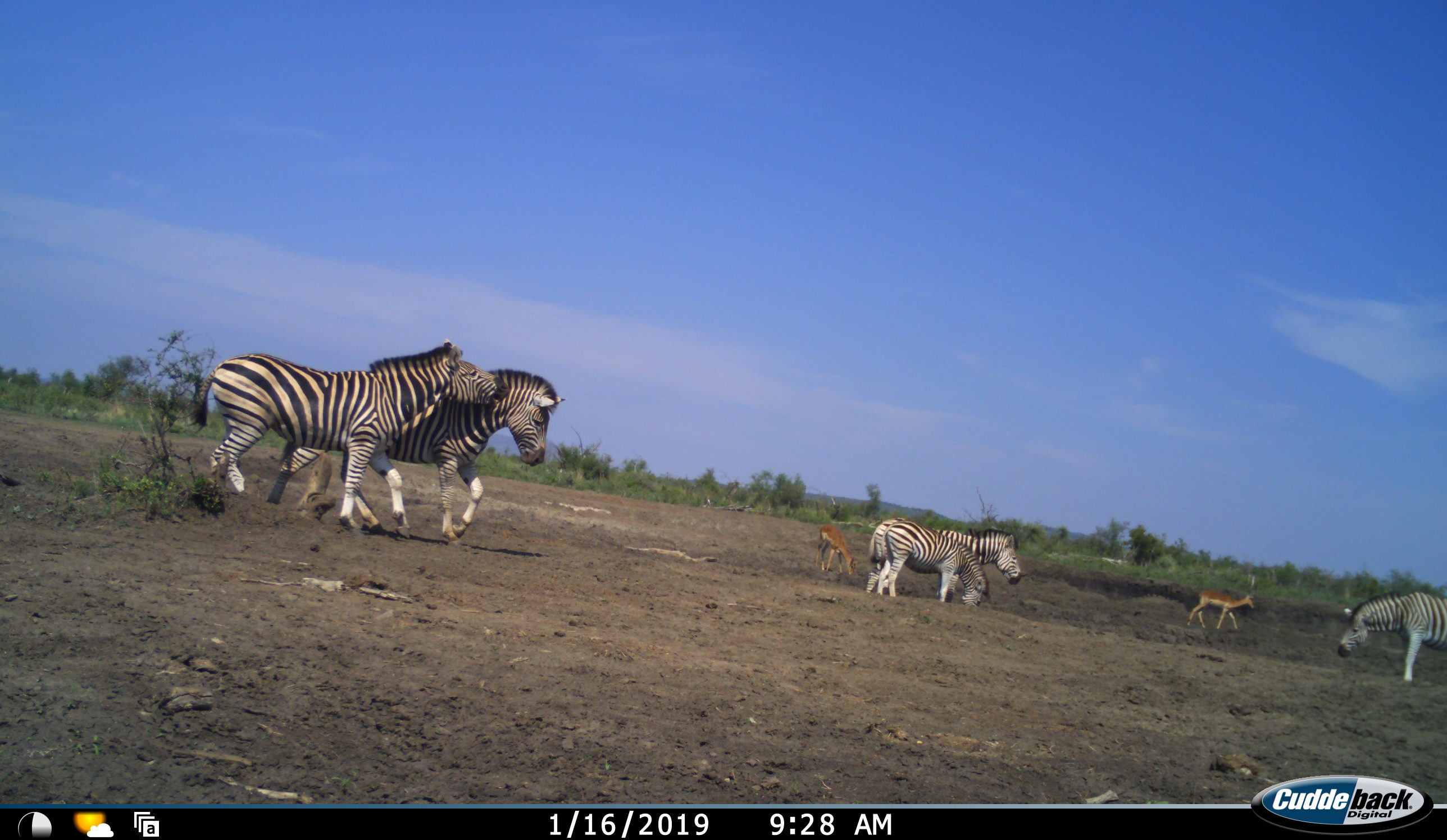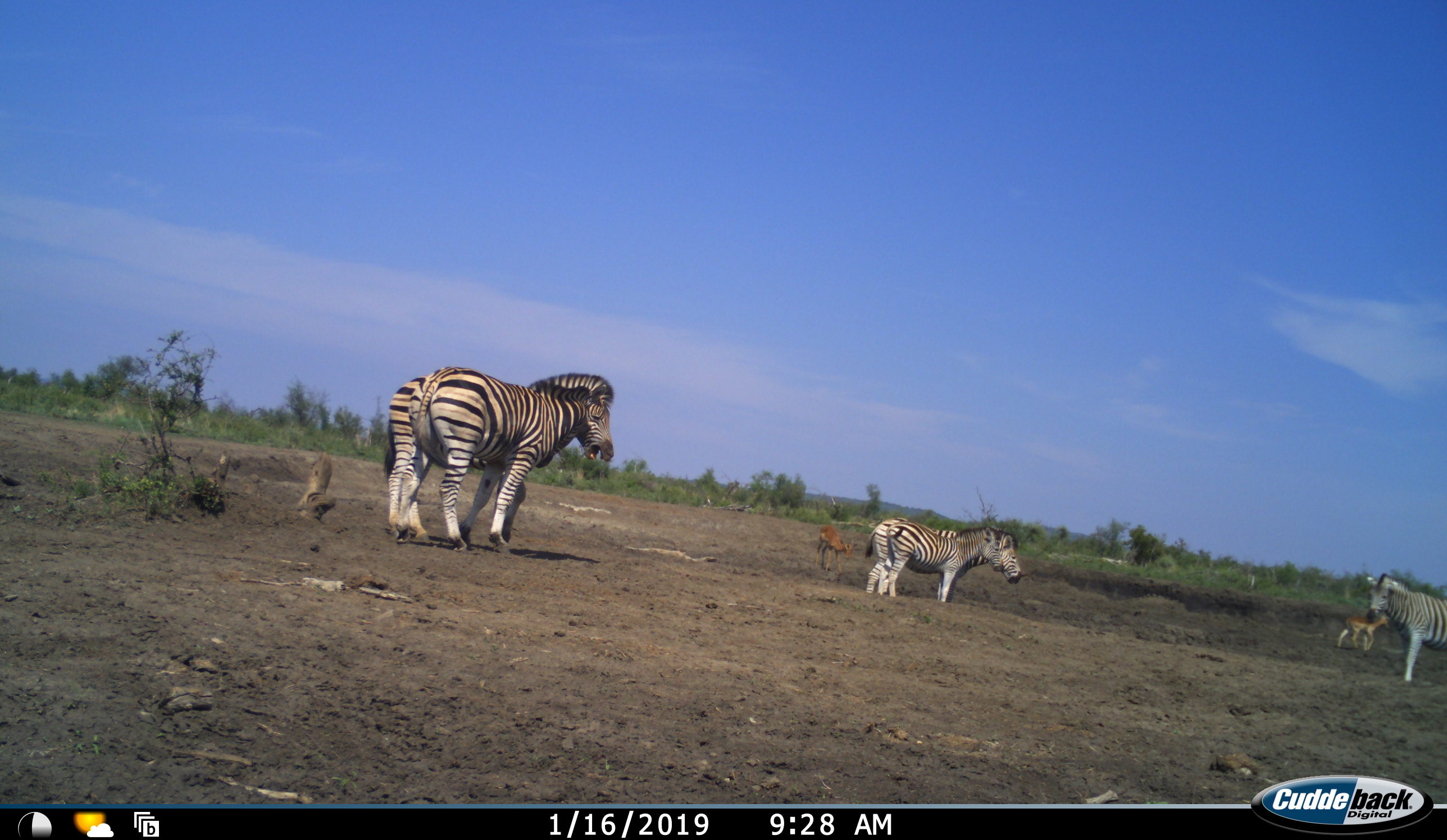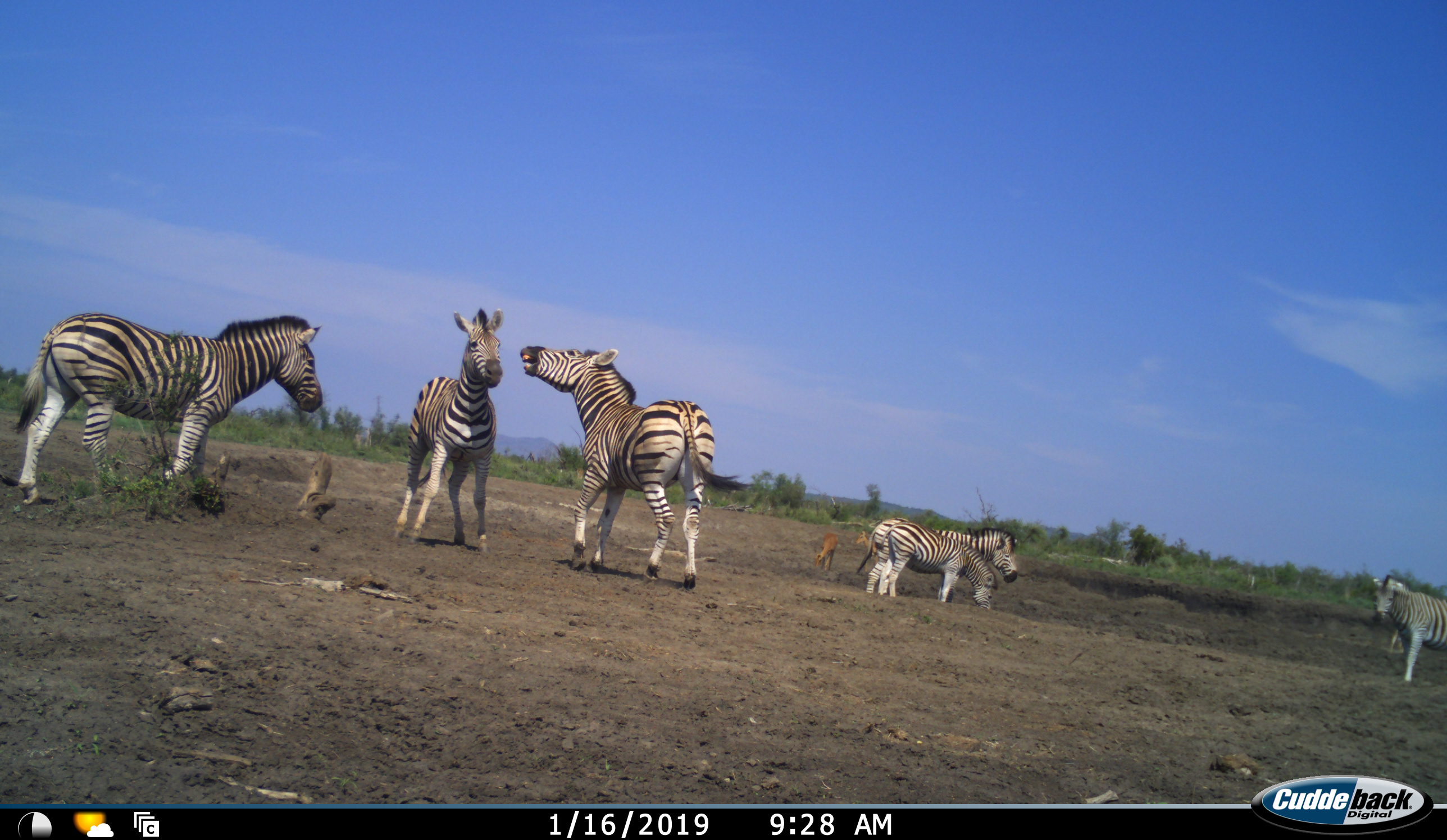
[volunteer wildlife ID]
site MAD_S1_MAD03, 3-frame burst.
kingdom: Animalia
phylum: Chordata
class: Mammalia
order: Artiodactyla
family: Bovidae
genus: Aepyceros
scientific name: Aepyceros melampus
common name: impala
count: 2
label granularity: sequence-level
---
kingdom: Animalia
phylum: Chordata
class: Mammalia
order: Perissodactyla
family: Equidae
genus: Equus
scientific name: Equus quagga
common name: plains zebra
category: zebraplains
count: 6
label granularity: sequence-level